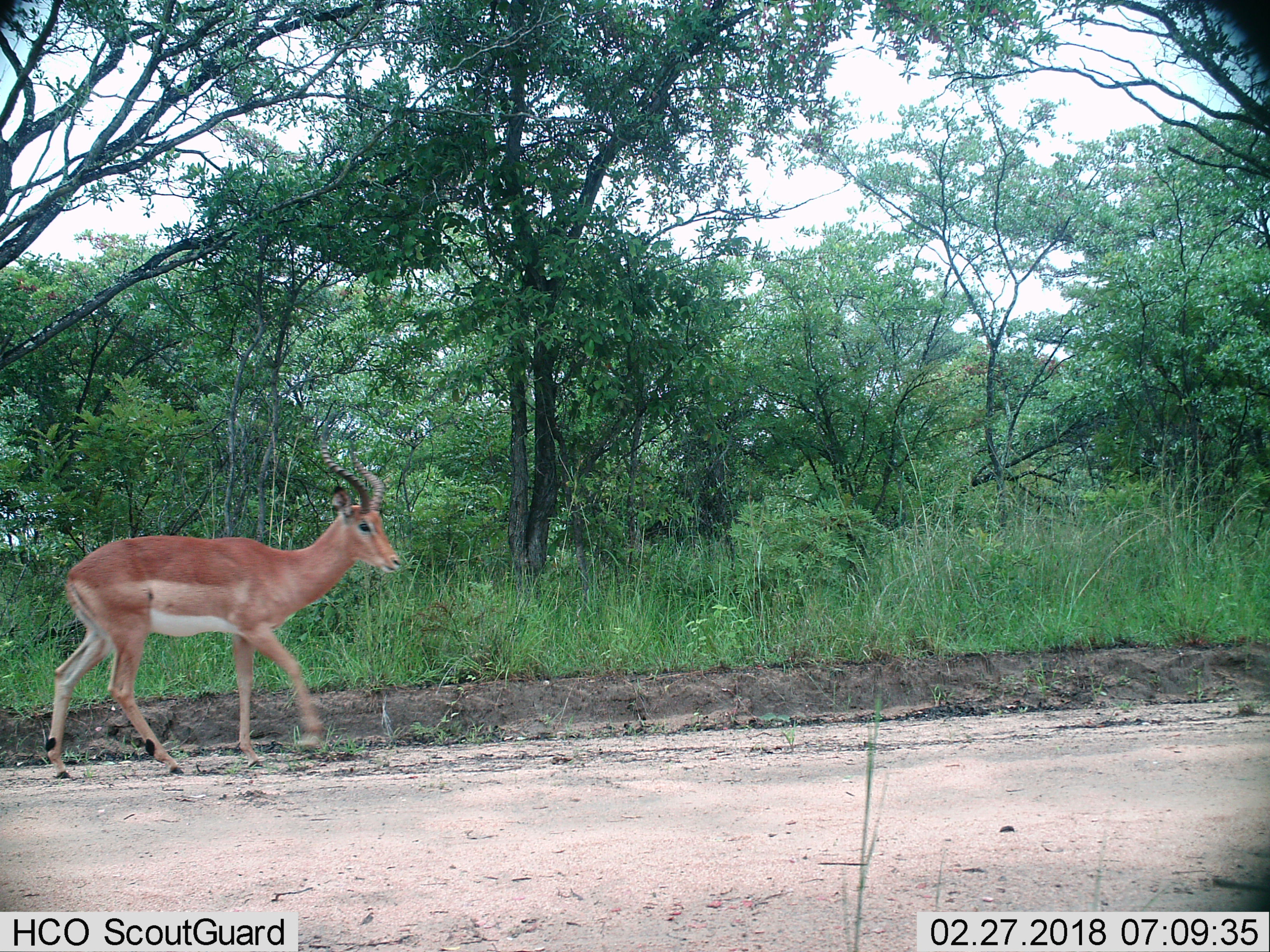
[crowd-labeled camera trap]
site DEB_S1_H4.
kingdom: Animalia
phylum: Chordata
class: Mammalia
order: Artiodactyla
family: Bovidae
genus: Aepyceros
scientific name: Aepyceros melampus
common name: impala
Impala (Aepyceros melampus), count 1. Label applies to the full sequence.